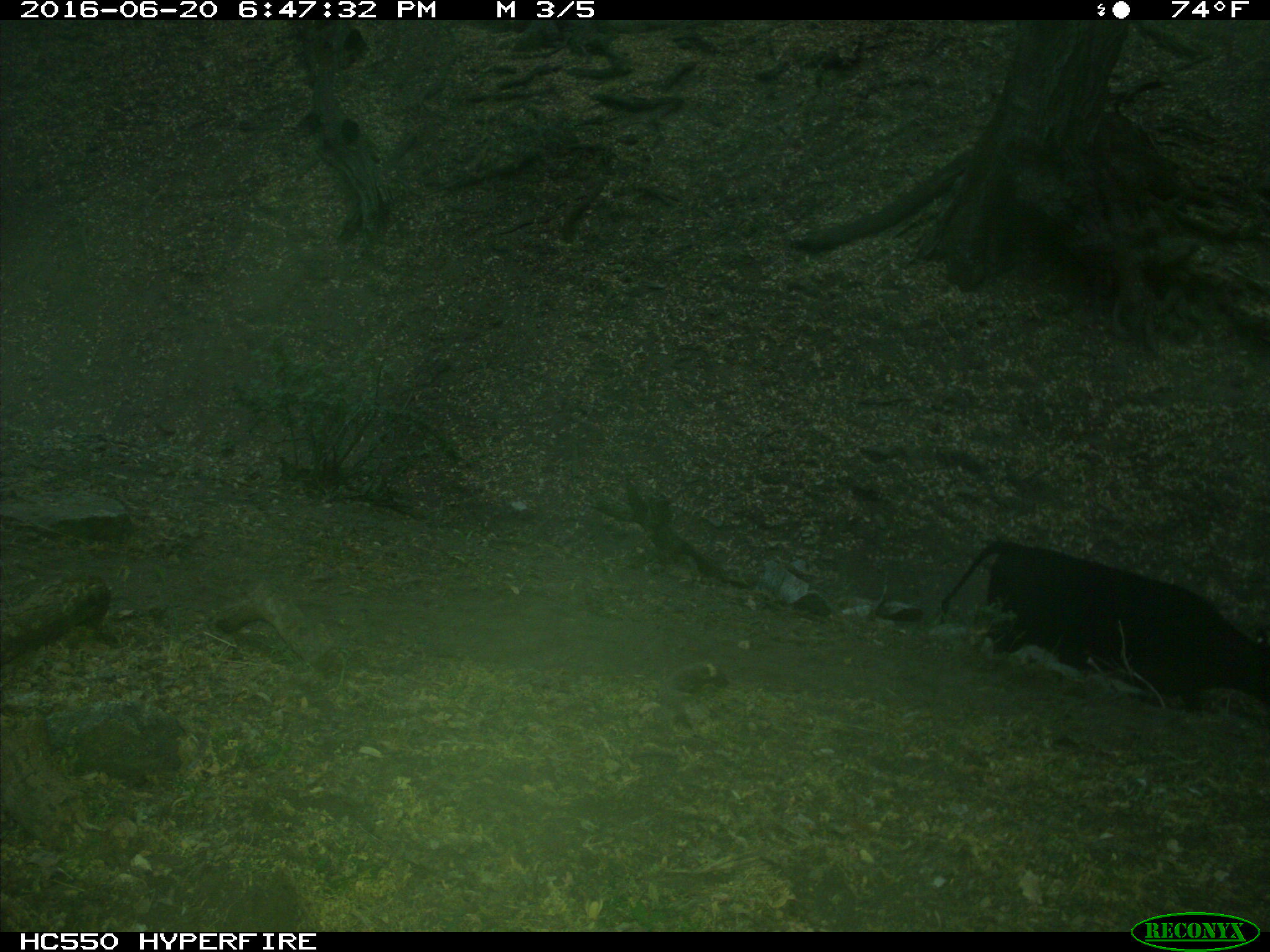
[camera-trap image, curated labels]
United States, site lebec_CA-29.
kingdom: Animalia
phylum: Chordata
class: Mammalia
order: Artiodactyla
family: Bovidae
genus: Bos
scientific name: Bos taurus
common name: domestic cow